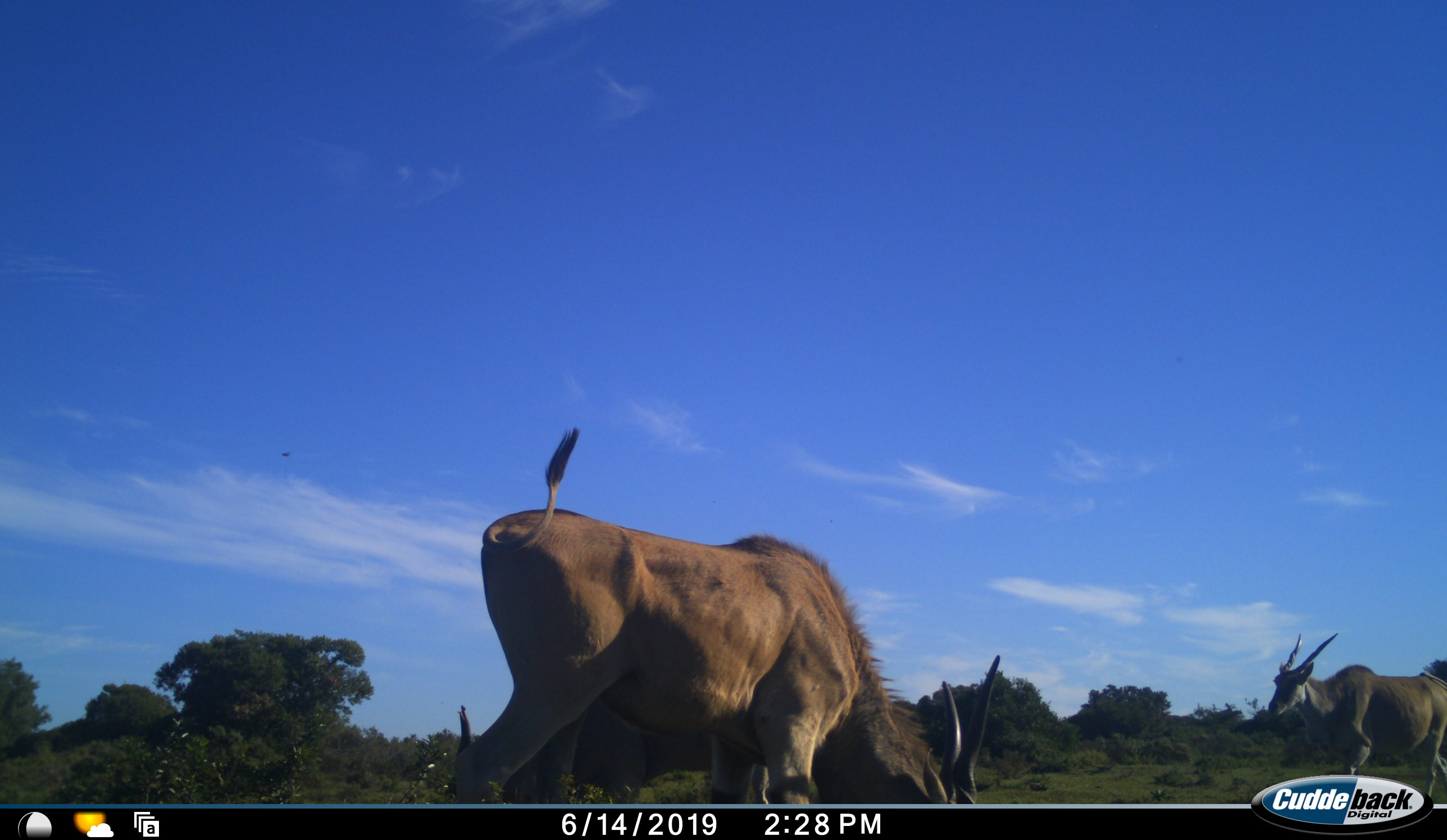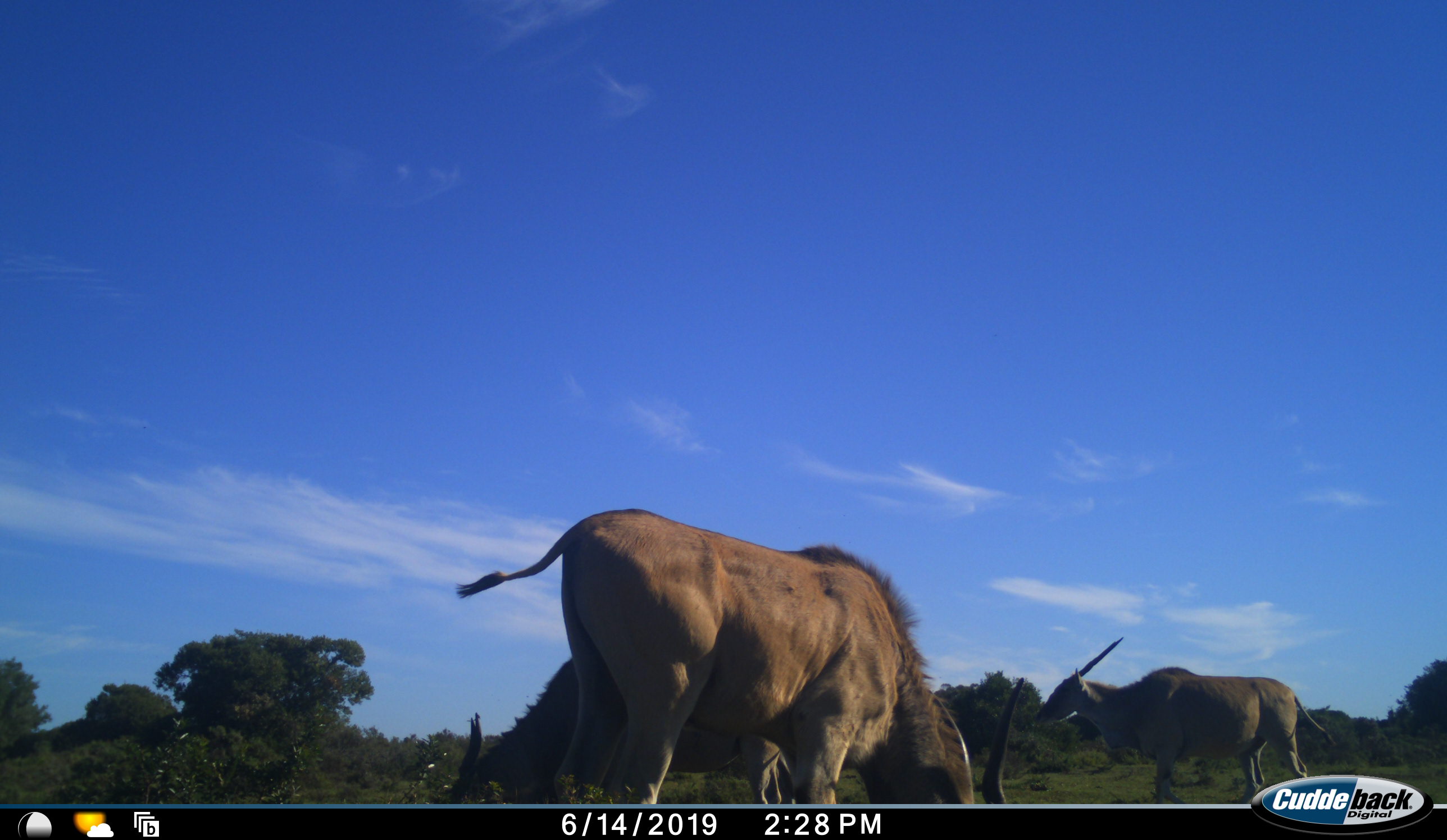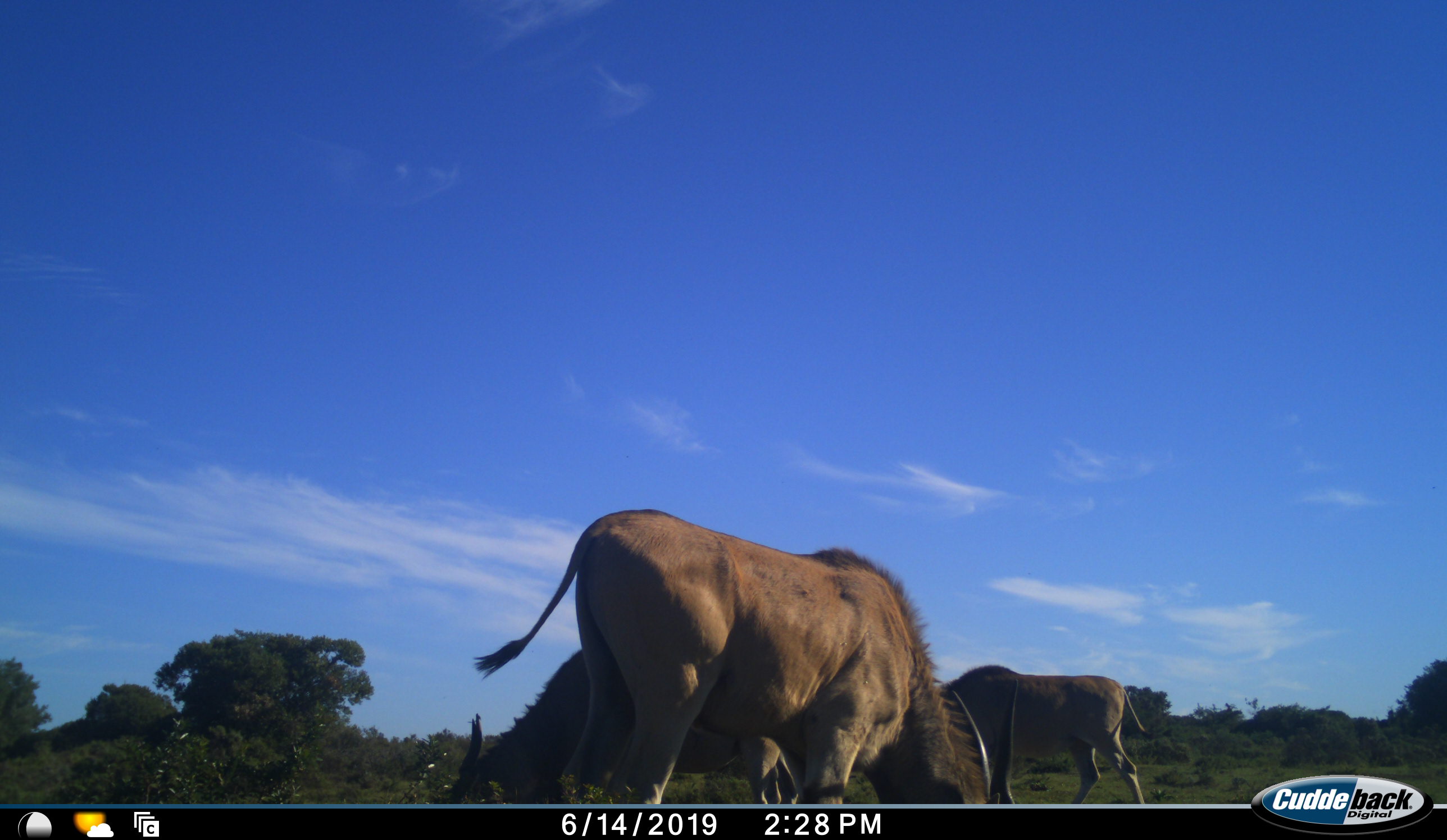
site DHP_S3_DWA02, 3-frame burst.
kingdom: Animalia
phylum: Chordata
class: Mammalia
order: Artiodactyla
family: Bovidae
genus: Tragelaphus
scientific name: Tragelaphus oryx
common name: eland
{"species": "eland (Tragelaphus oryx)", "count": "3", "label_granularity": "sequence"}